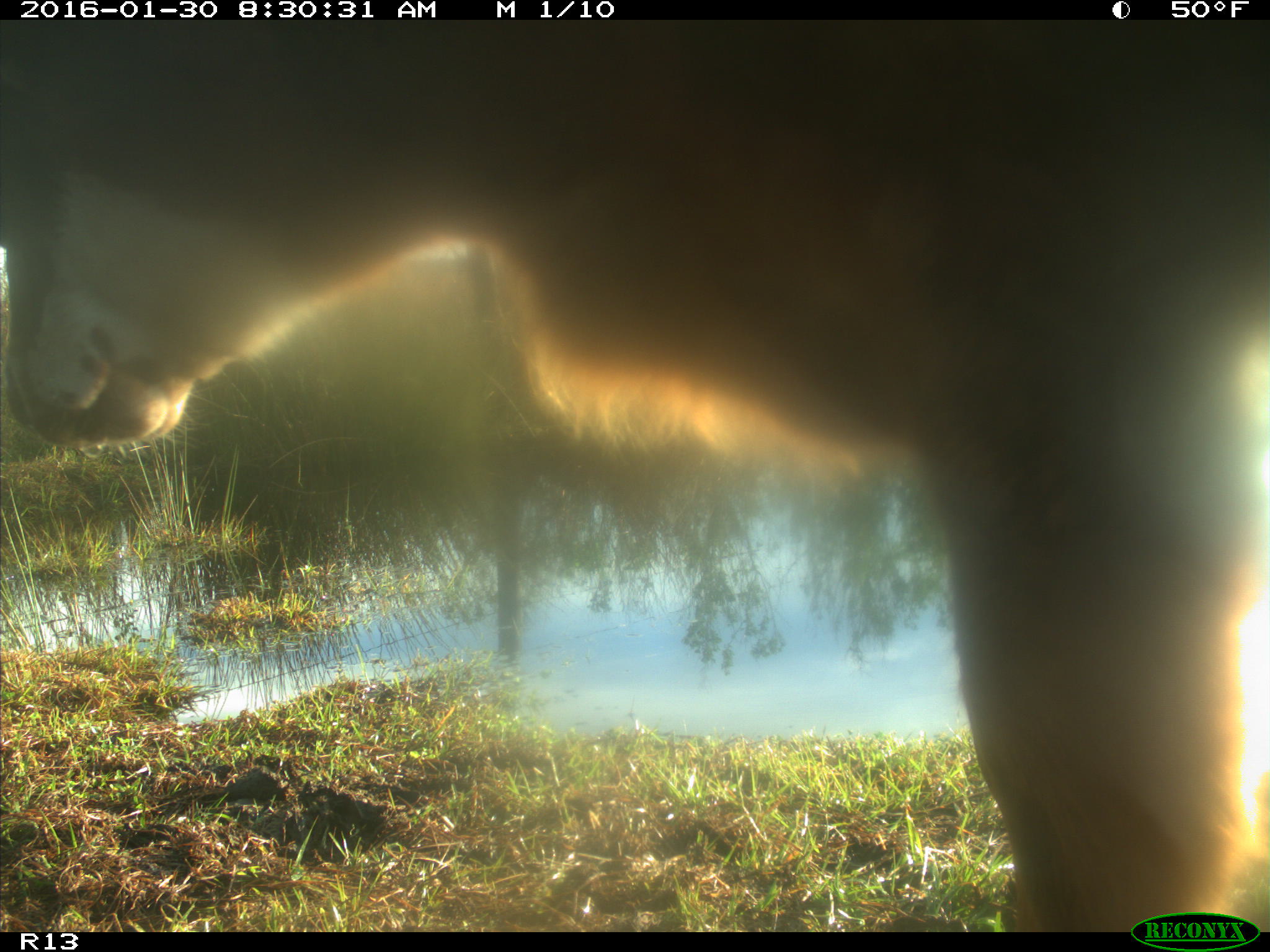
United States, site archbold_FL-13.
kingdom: Animalia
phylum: Chordata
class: Mammalia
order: Artiodactyla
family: Bovidae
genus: Bos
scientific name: Bos taurus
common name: domestic cow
Bos taurus (domestic cow).